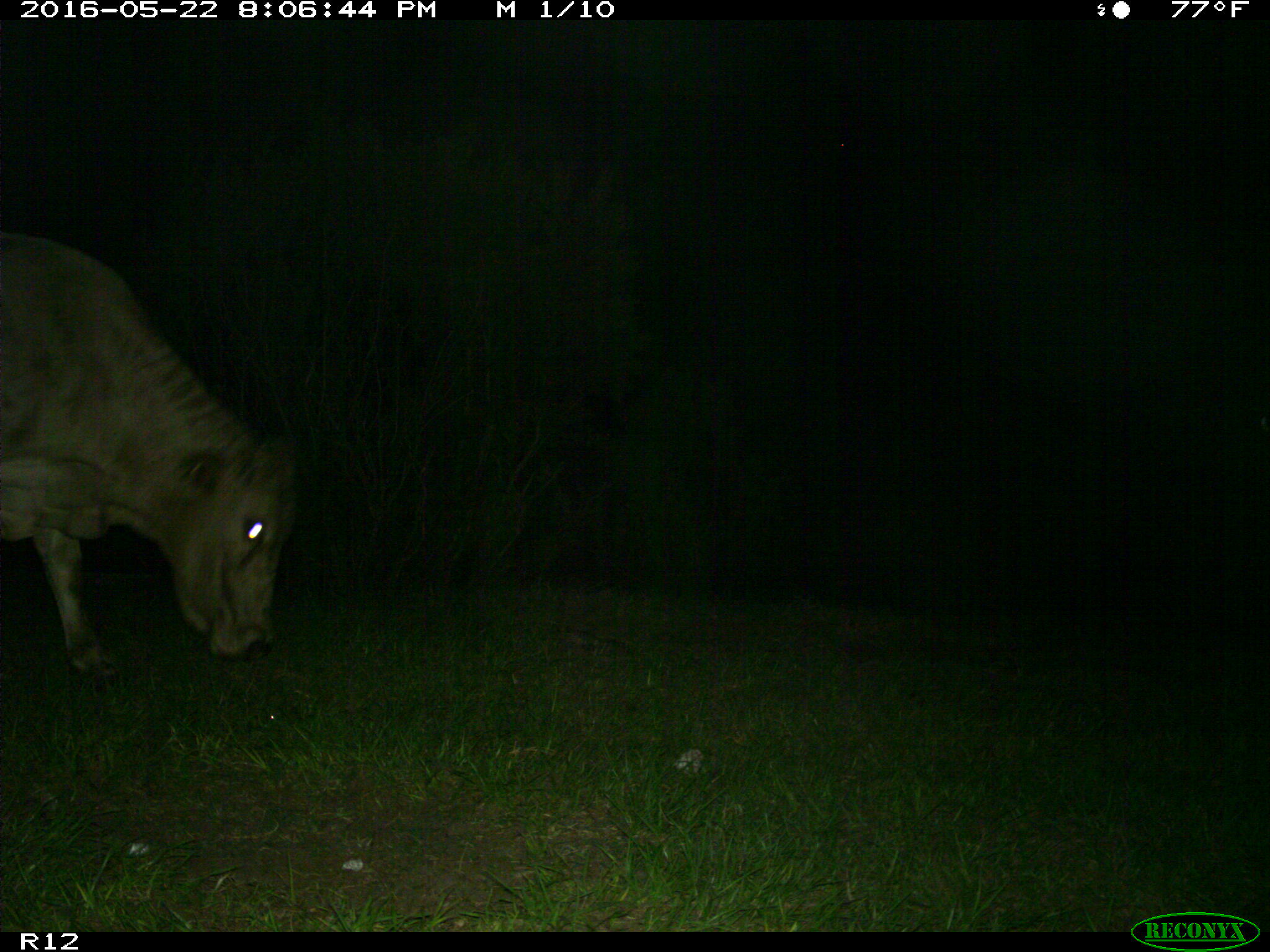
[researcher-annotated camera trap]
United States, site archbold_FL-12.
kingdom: Animalia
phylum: Chordata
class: Mammalia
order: Artiodactyla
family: Bovidae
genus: Bos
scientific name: Bos taurus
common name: domestic cow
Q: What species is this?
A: Bos taurus (domestic cow).